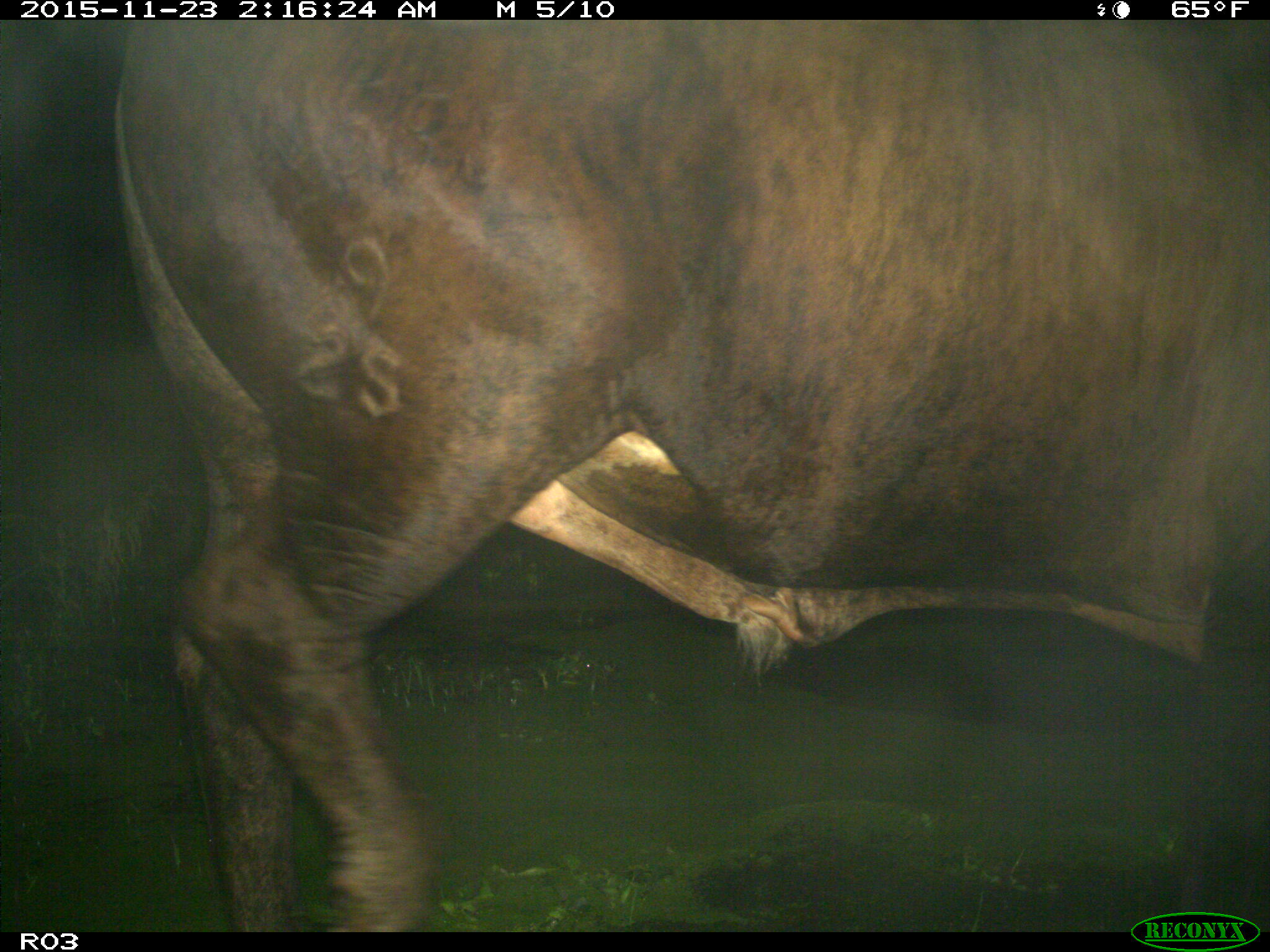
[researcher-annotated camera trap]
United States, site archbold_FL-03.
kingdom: Animalia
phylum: Chordata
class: Mammalia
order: Artiodactyla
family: Bovidae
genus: Bos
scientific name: Bos taurus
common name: domestic cow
Bos taurus (domestic cow).